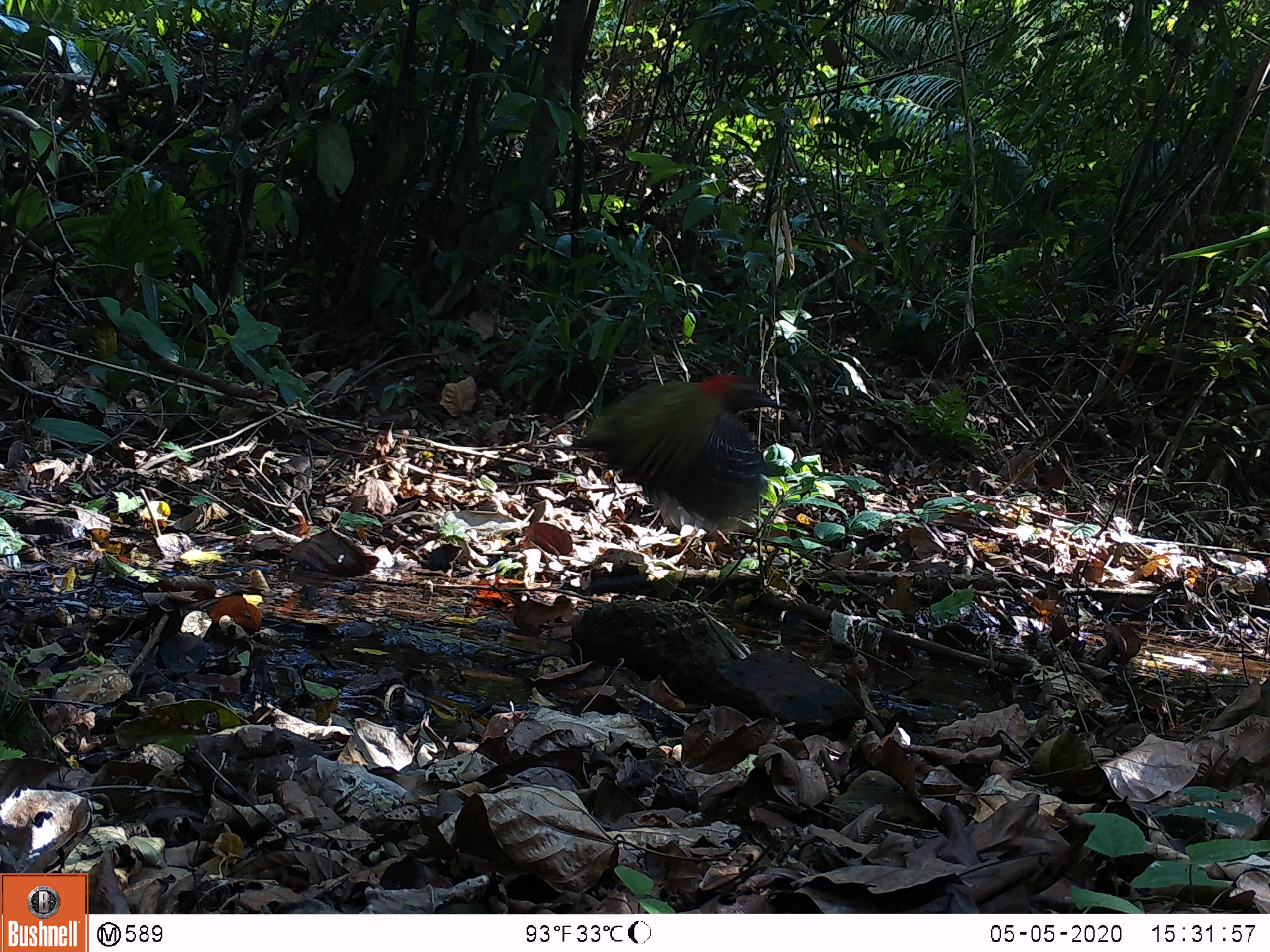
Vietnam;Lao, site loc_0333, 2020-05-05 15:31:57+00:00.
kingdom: Animalia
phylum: Chordata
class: Aves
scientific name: Aves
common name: bird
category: unidentified bird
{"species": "unidentified bird (bird) (Aves)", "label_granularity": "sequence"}